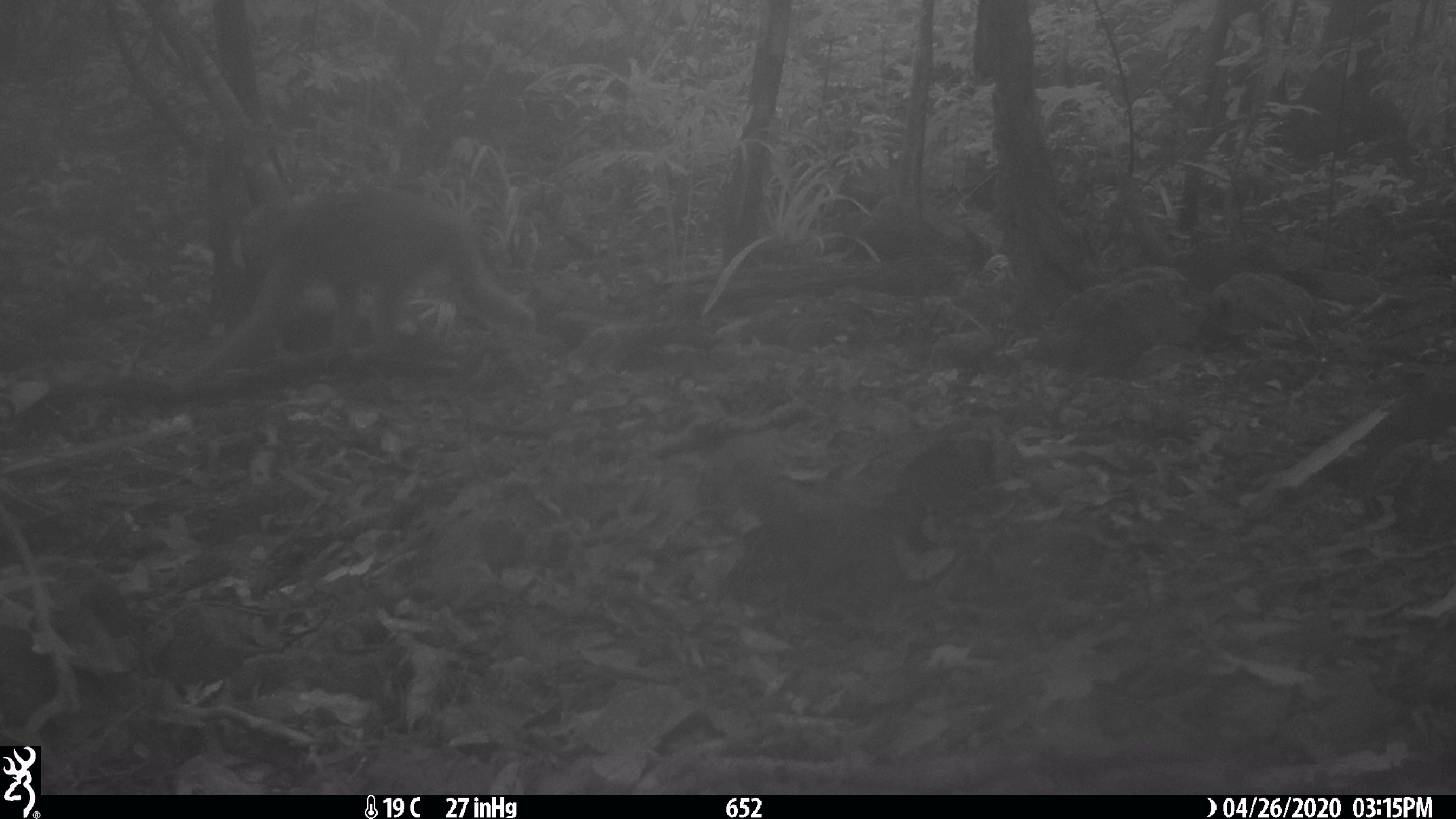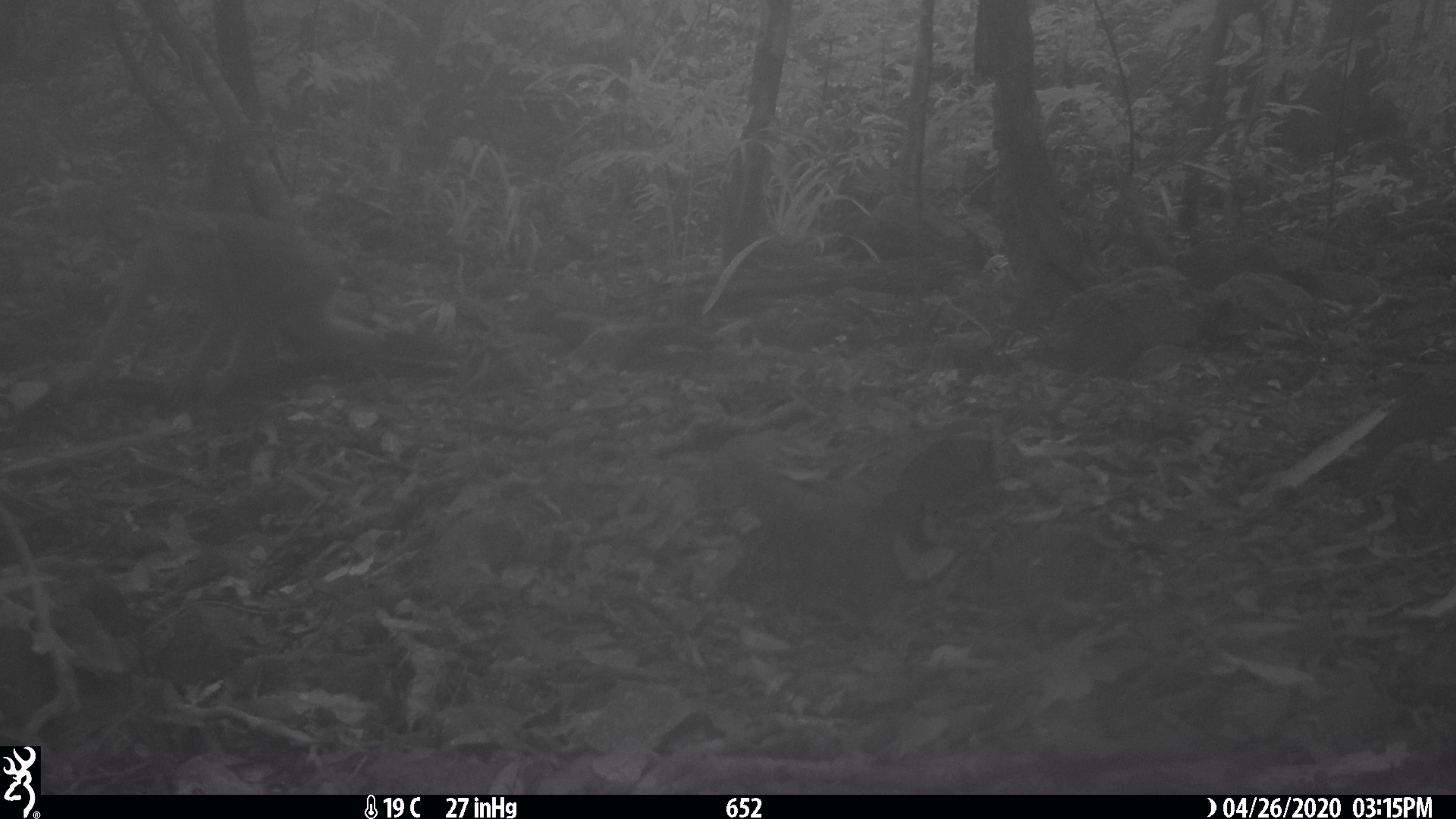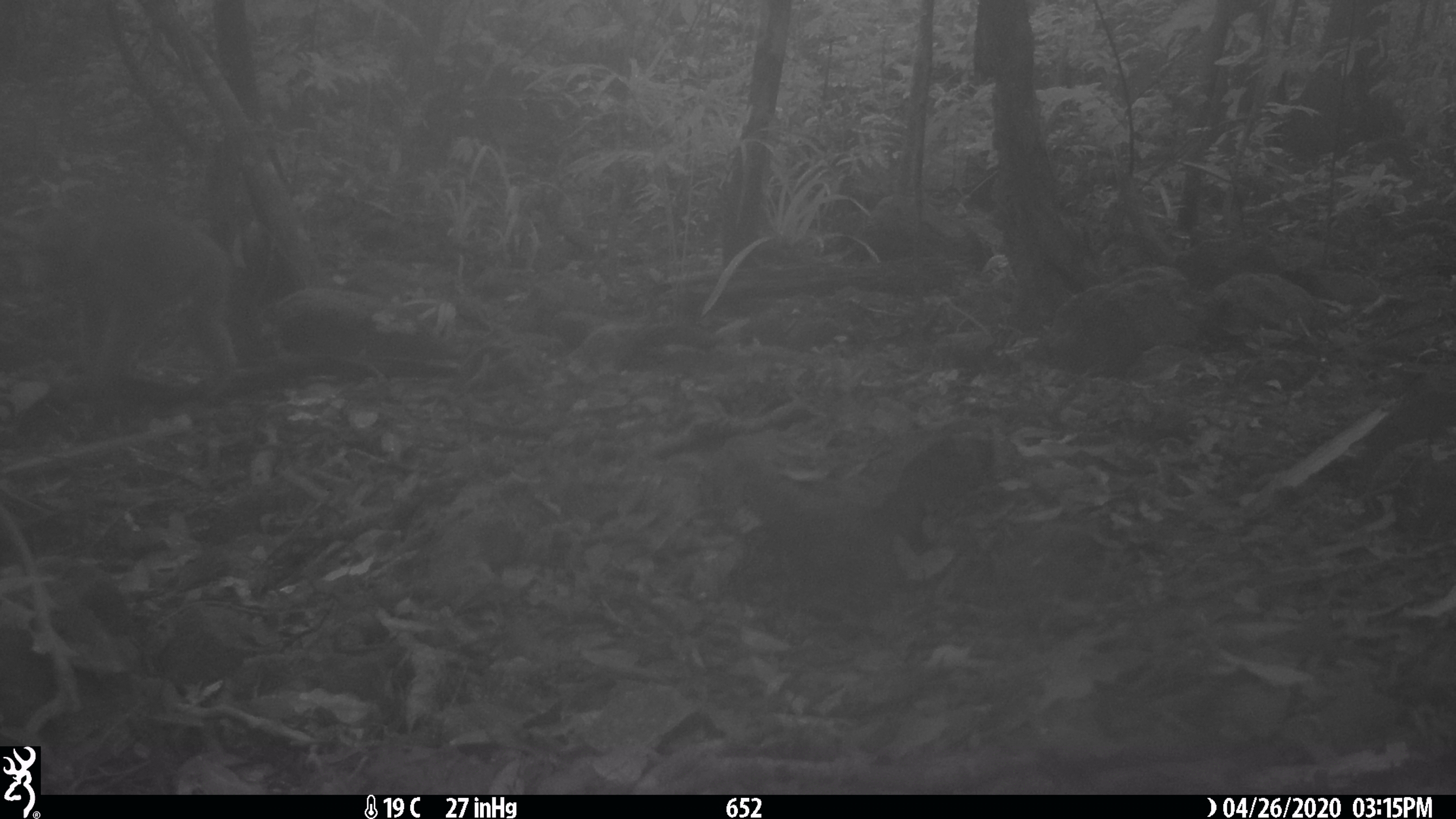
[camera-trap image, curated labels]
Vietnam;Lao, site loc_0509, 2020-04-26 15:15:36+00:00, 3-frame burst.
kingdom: Animalia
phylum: Chordata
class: Mammalia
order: Primates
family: Cercopithecidae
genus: Macaca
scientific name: Macaca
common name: macaques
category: assam or rhesus macaque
Assam or rhesus macaque (macaques) (Macaca). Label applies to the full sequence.